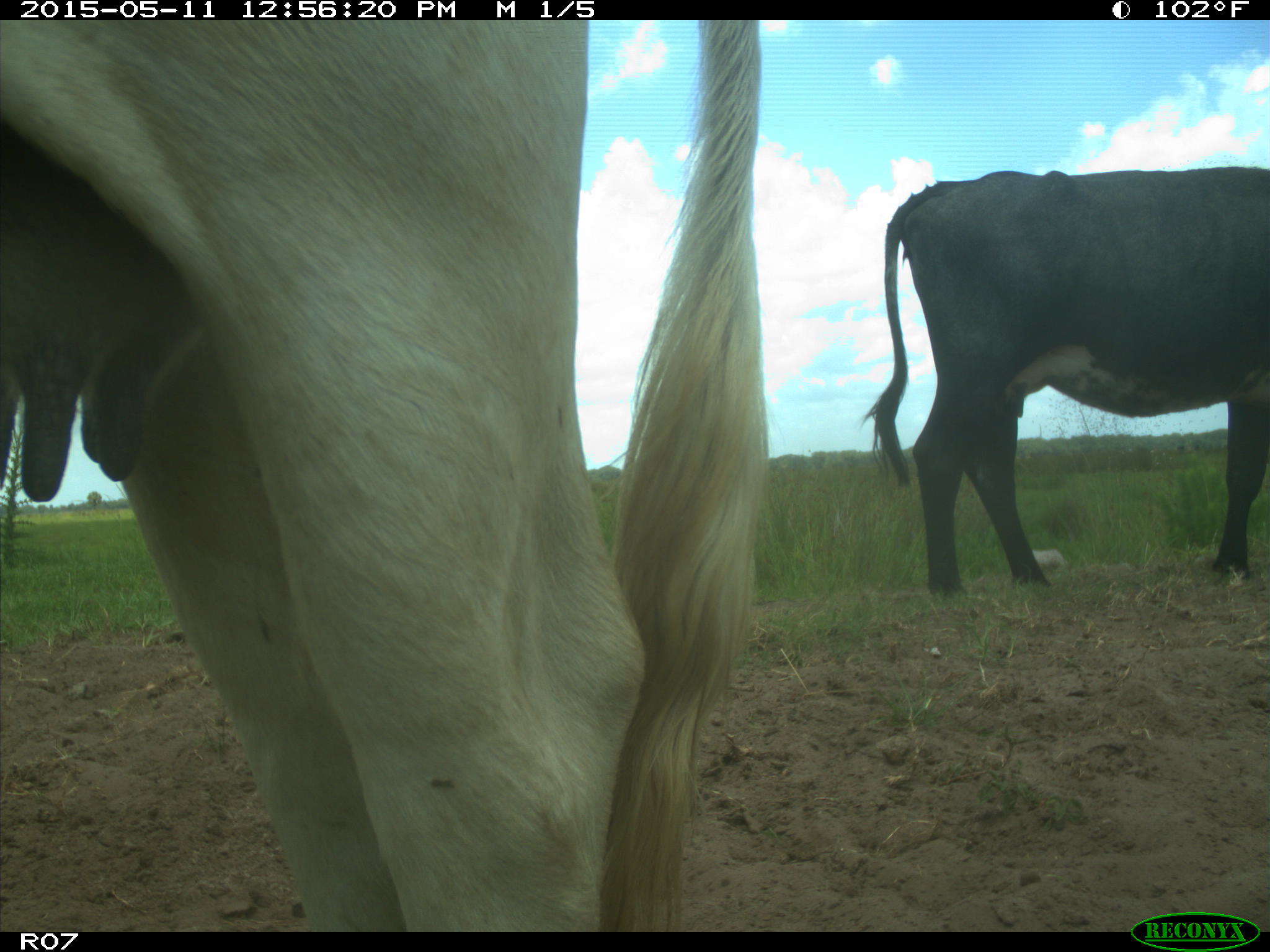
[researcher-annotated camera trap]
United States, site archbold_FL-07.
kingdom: Animalia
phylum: Chordata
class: Mammalia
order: Artiodactyla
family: Bovidae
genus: Bos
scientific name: Bos taurus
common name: domestic cow